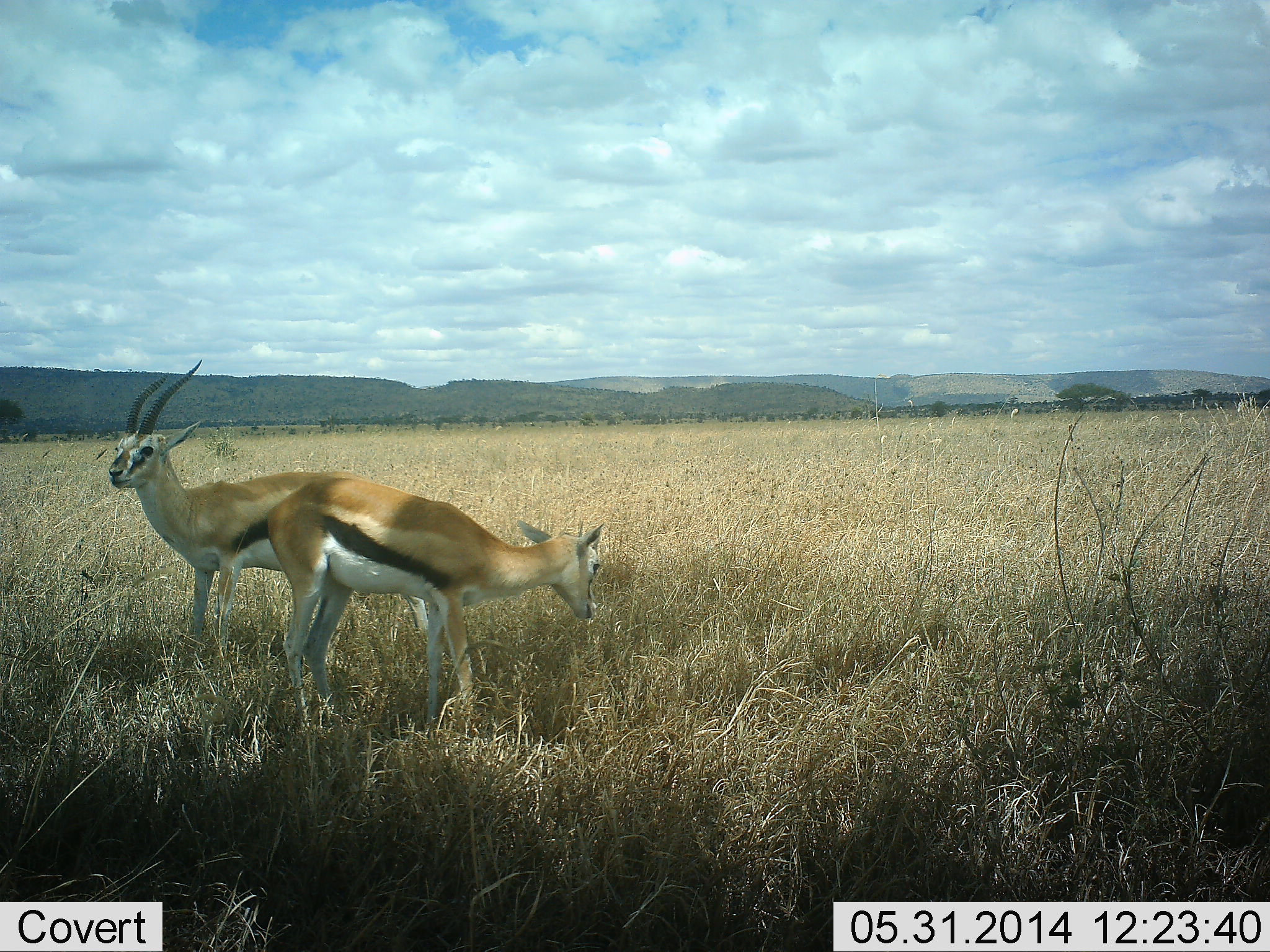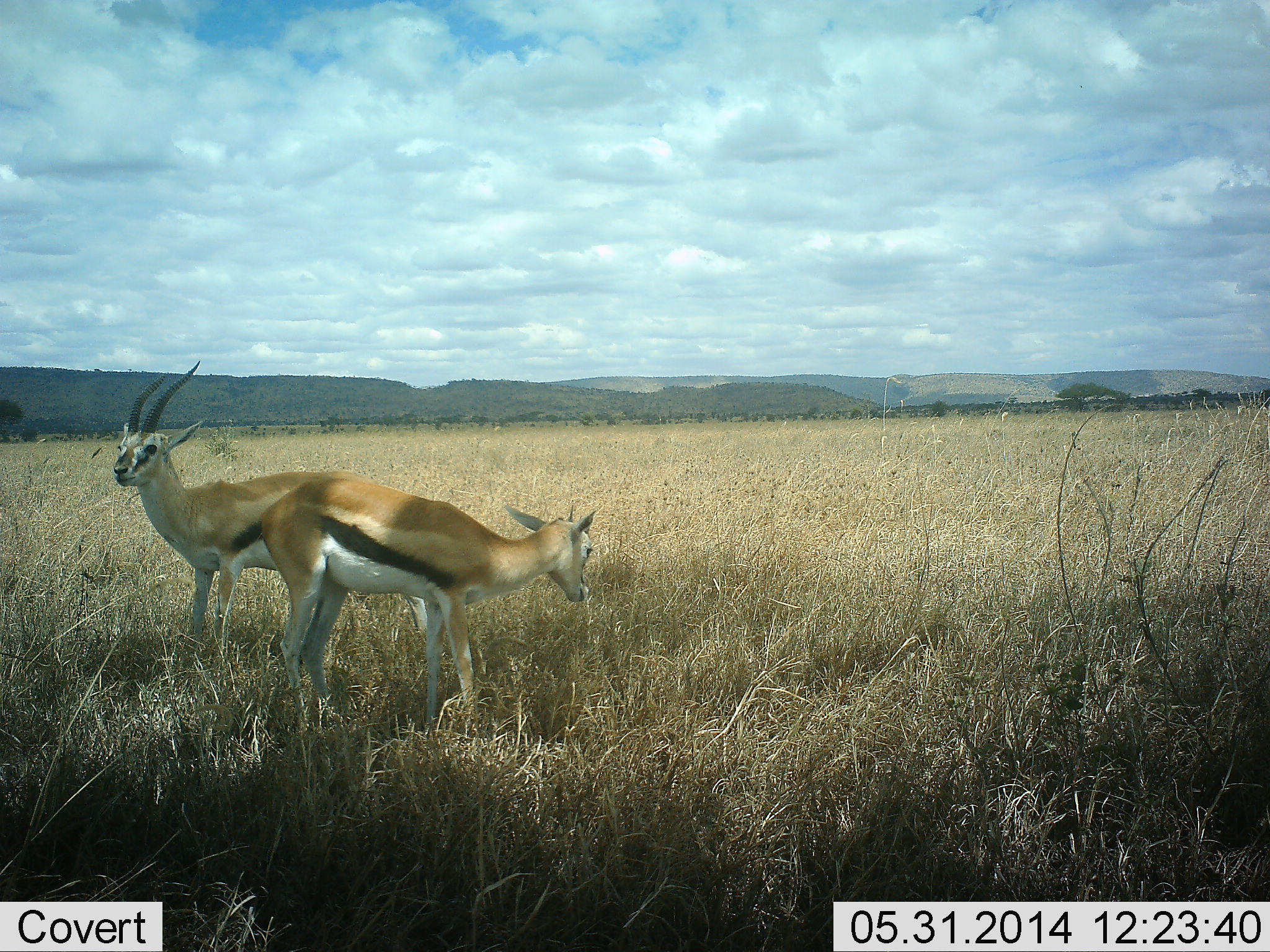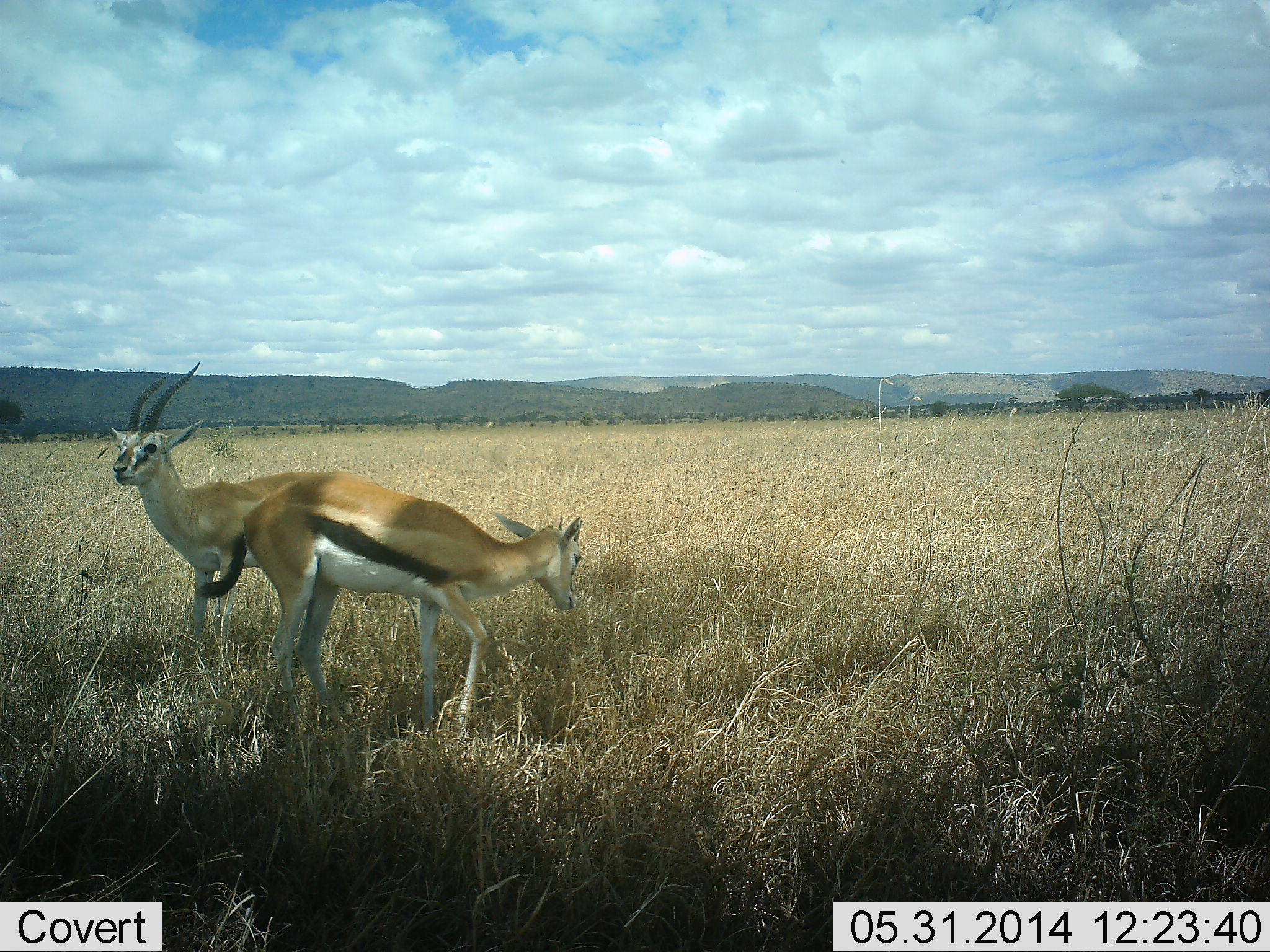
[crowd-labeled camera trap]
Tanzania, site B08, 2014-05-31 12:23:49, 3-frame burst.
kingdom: Animalia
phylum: Chordata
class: Mammalia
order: Artiodactyla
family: Bovidae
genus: Eudorcas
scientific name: Eudorcas thomsonii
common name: thomson's gazelle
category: gazellethomsons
Gazellethomsons (thomson's gazelle) (Eudorcas thomsonii), count 2. Behavior (volunteer vote fractions): standing 100%, resting 0%, moving 0%, interacting 0%. Young present (vote fraction): 10%. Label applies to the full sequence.